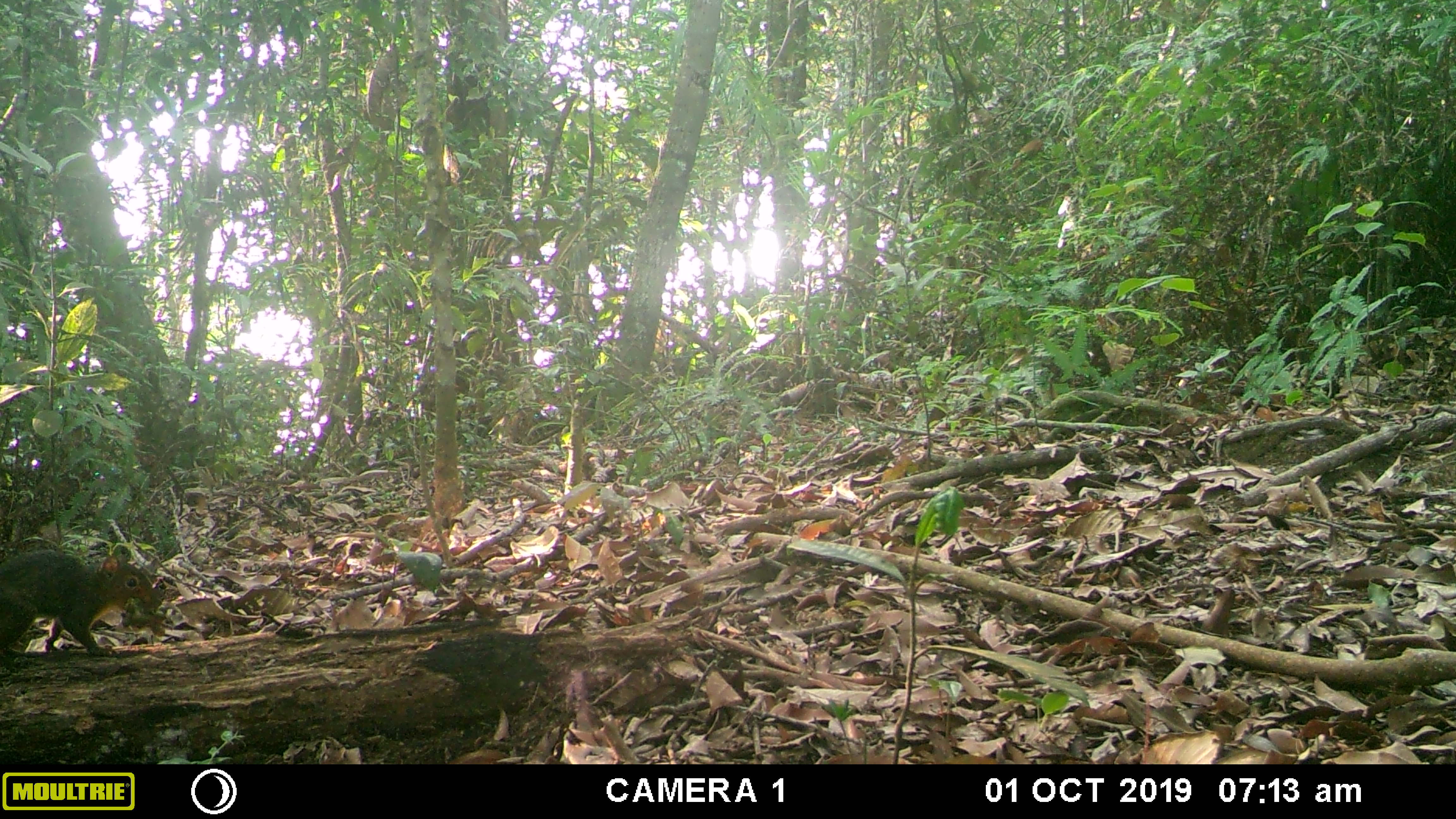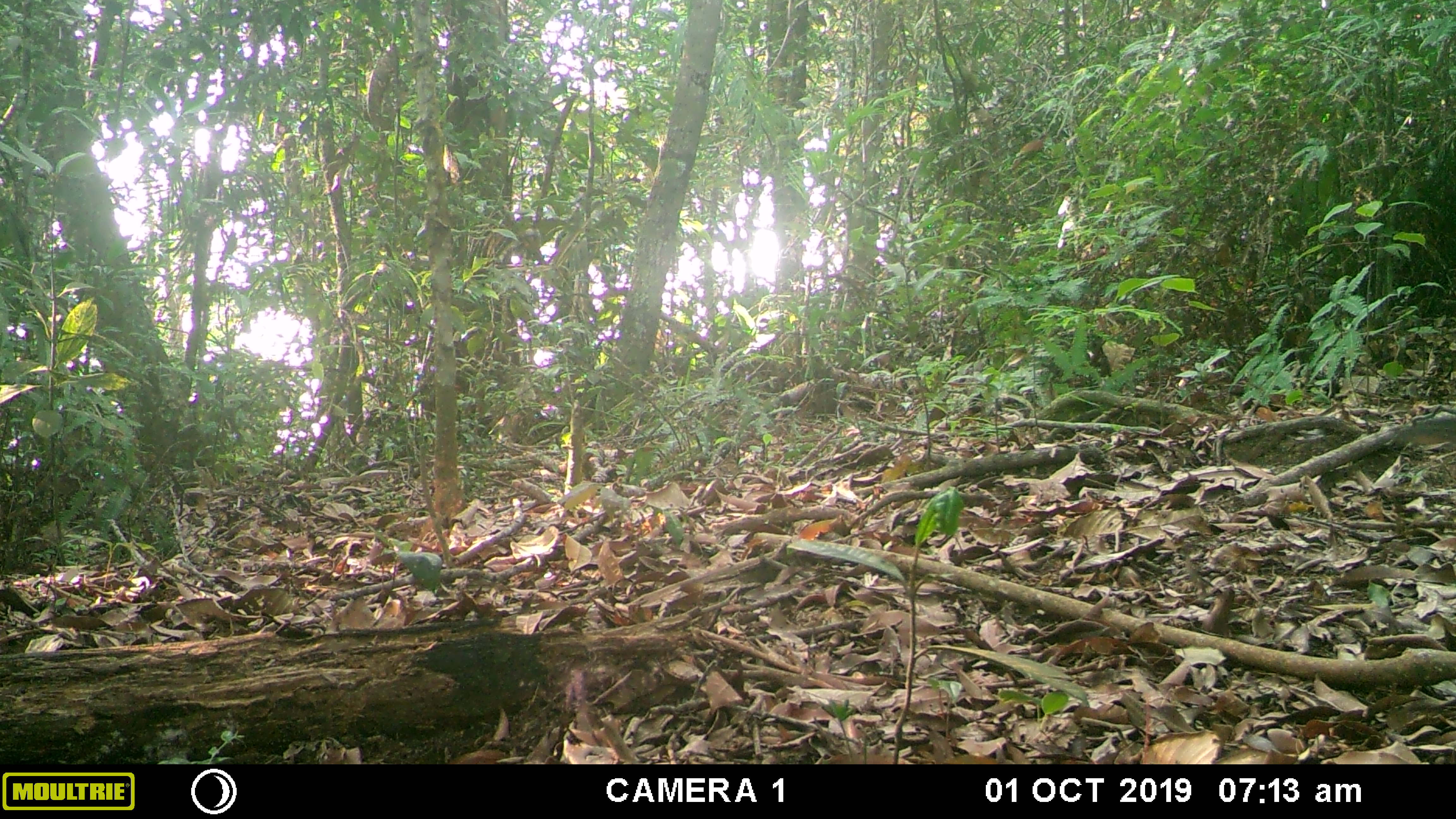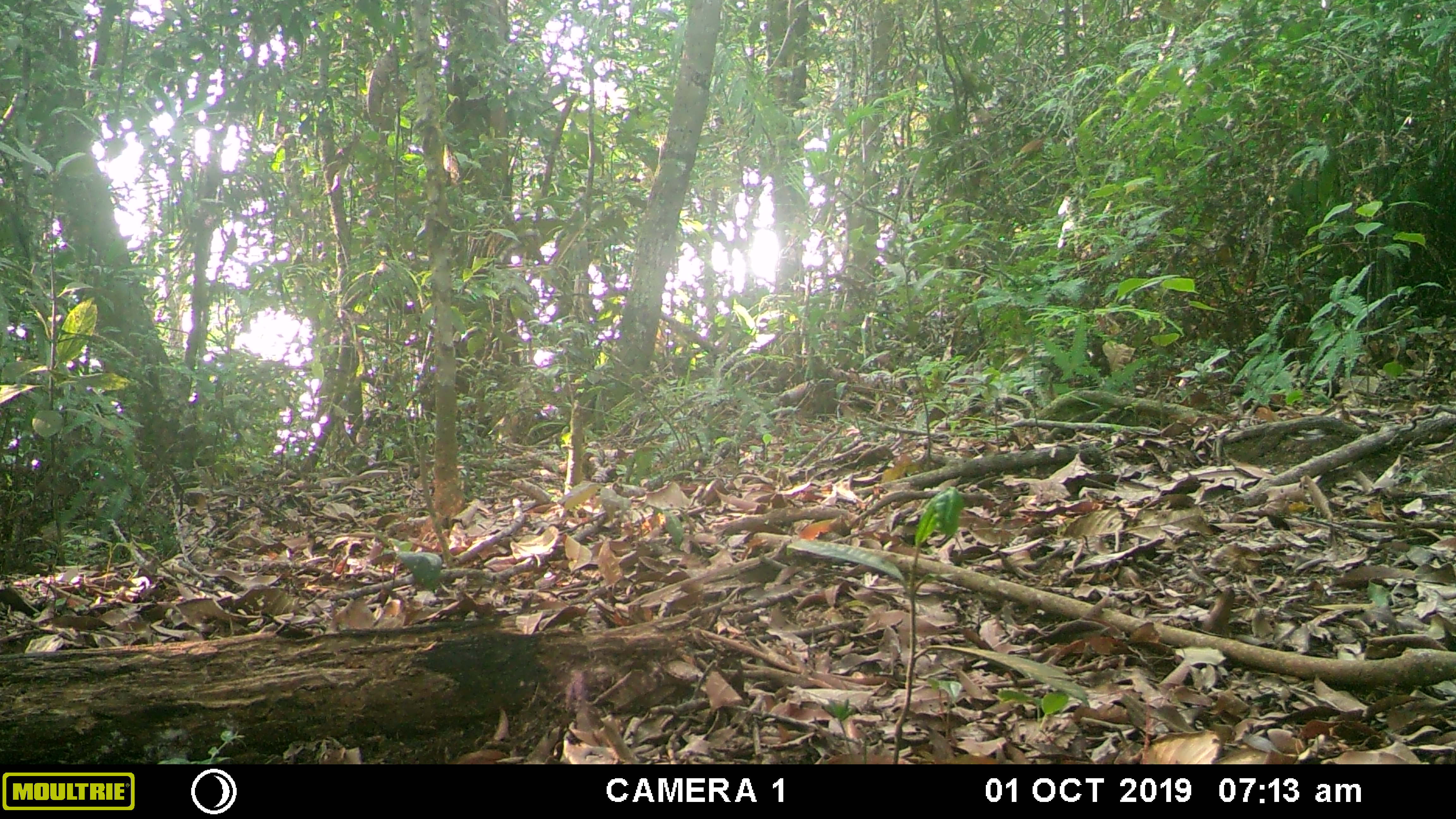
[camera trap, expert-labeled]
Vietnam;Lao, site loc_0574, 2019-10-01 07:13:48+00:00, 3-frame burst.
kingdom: Animalia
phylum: Chordata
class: Mammalia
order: Rodentia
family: Sciuridae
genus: Dremomys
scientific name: Dremomys rufigenis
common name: red-cheeked squirrel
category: red cheeked squirrel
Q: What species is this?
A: Red cheeked squirrel (red-cheeked squirrel) (Dremomys rufigenis).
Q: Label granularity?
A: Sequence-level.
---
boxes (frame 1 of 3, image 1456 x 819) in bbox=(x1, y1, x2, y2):
red cheeked squirrel: bbox=(0, 542, 161, 654)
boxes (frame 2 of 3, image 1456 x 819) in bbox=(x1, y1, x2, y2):
red cheeked squirrel: bbox=(1394, 415, 1455, 444)